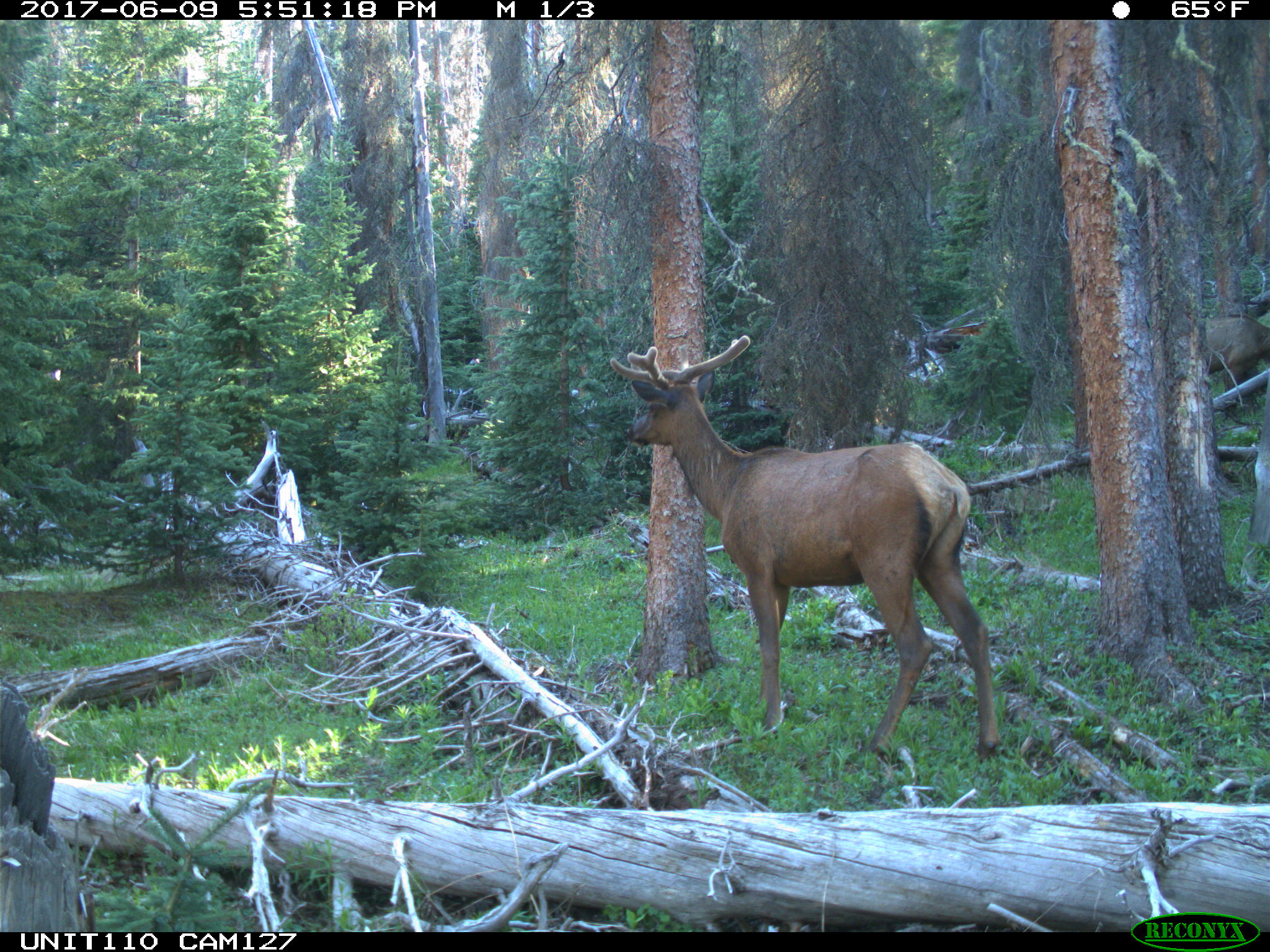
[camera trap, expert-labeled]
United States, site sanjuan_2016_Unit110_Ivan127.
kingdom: Animalia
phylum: Chordata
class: Mammalia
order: Artiodactyla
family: Cervidae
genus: Cervus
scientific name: Cervus elaphus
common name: red deer